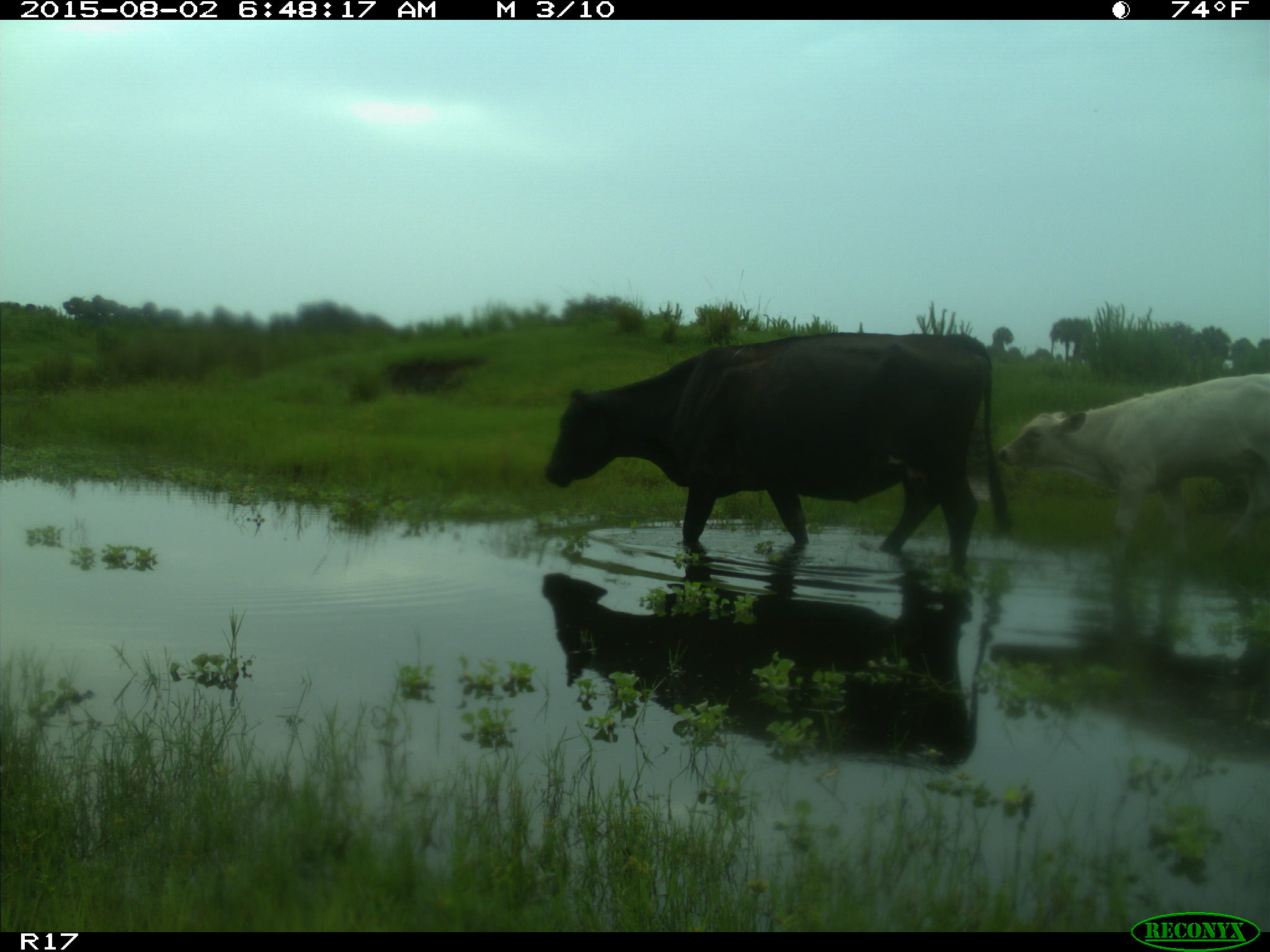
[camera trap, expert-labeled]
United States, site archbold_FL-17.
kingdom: Animalia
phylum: Chordata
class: Mammalia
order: Artiodactyla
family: Bovidae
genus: Bos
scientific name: Bos taurus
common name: domestic cow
Bos taurus (domestic cow).